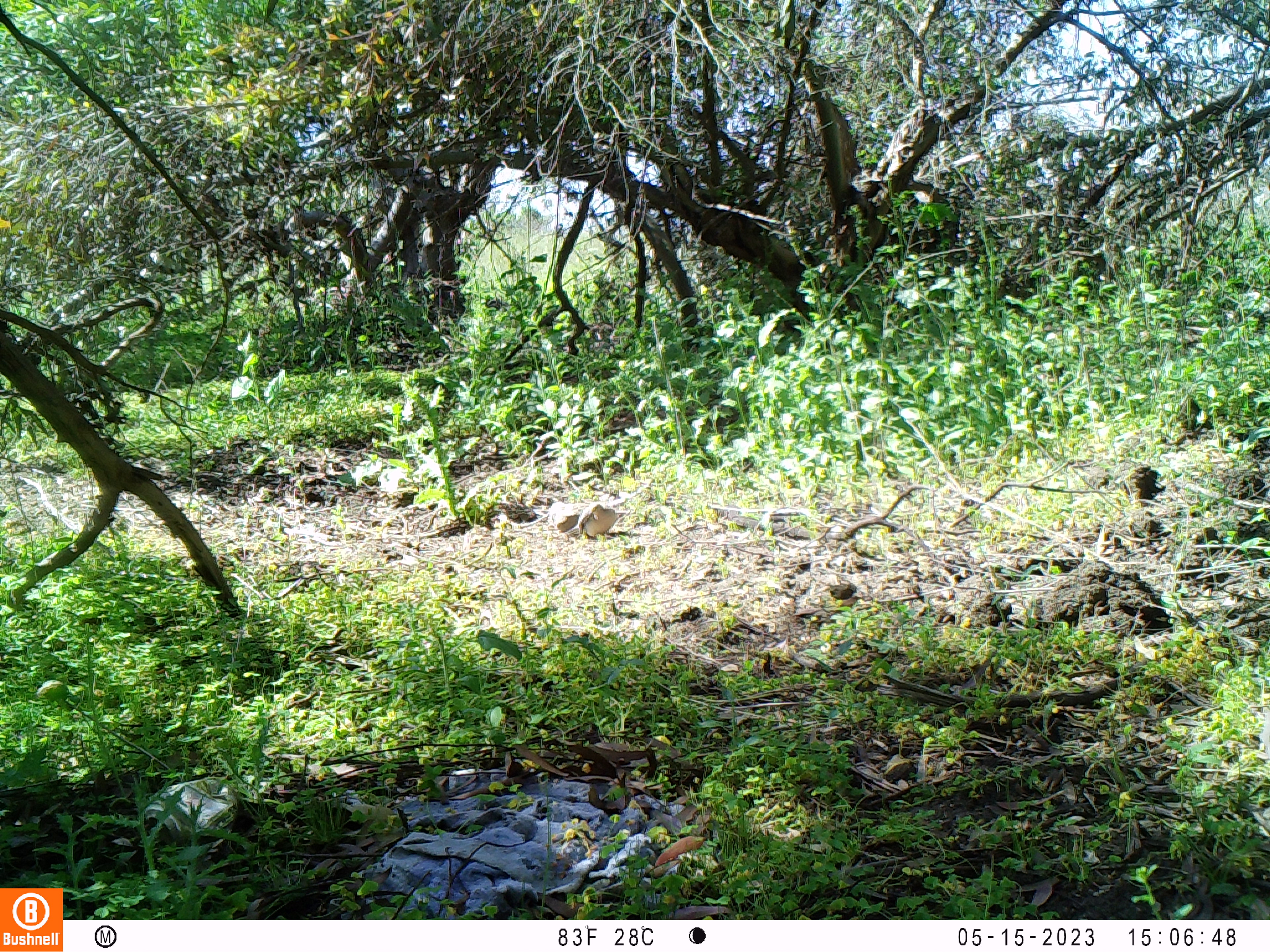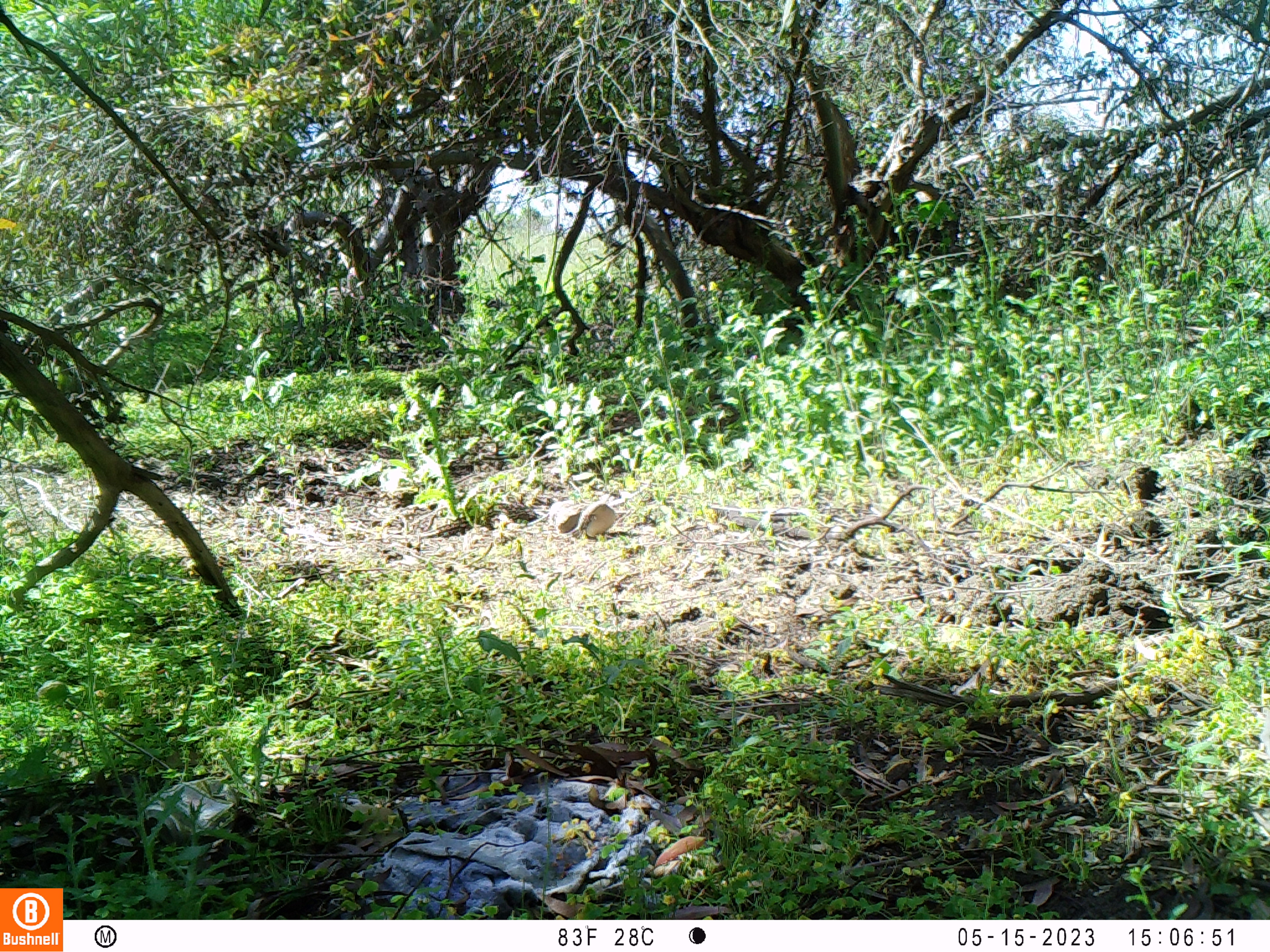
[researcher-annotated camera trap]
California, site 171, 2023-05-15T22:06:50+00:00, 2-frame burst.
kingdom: Animalia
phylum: Chordata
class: Aves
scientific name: Aves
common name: bird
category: unknown bird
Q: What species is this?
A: Unknown bird (bird) (Aves).